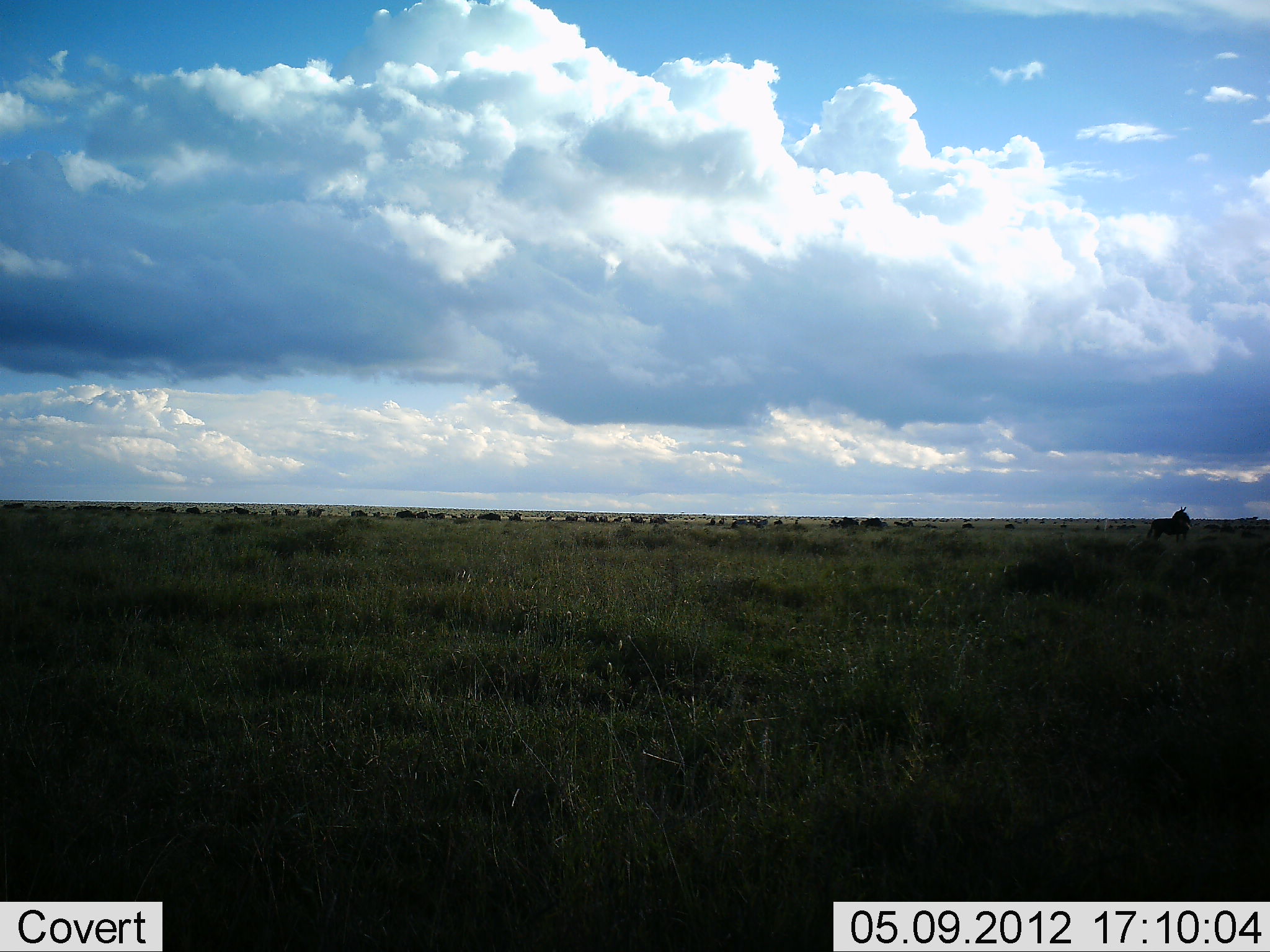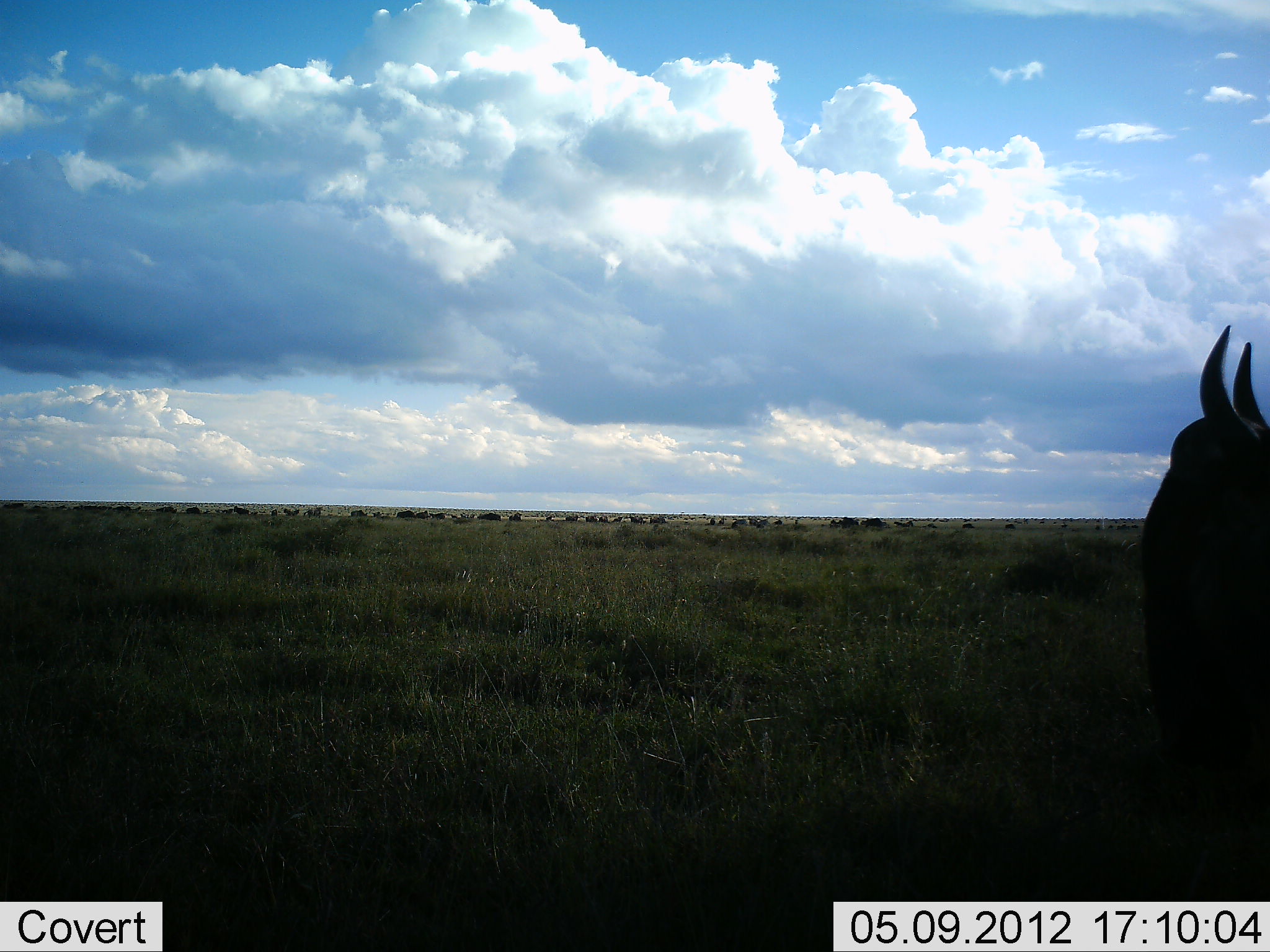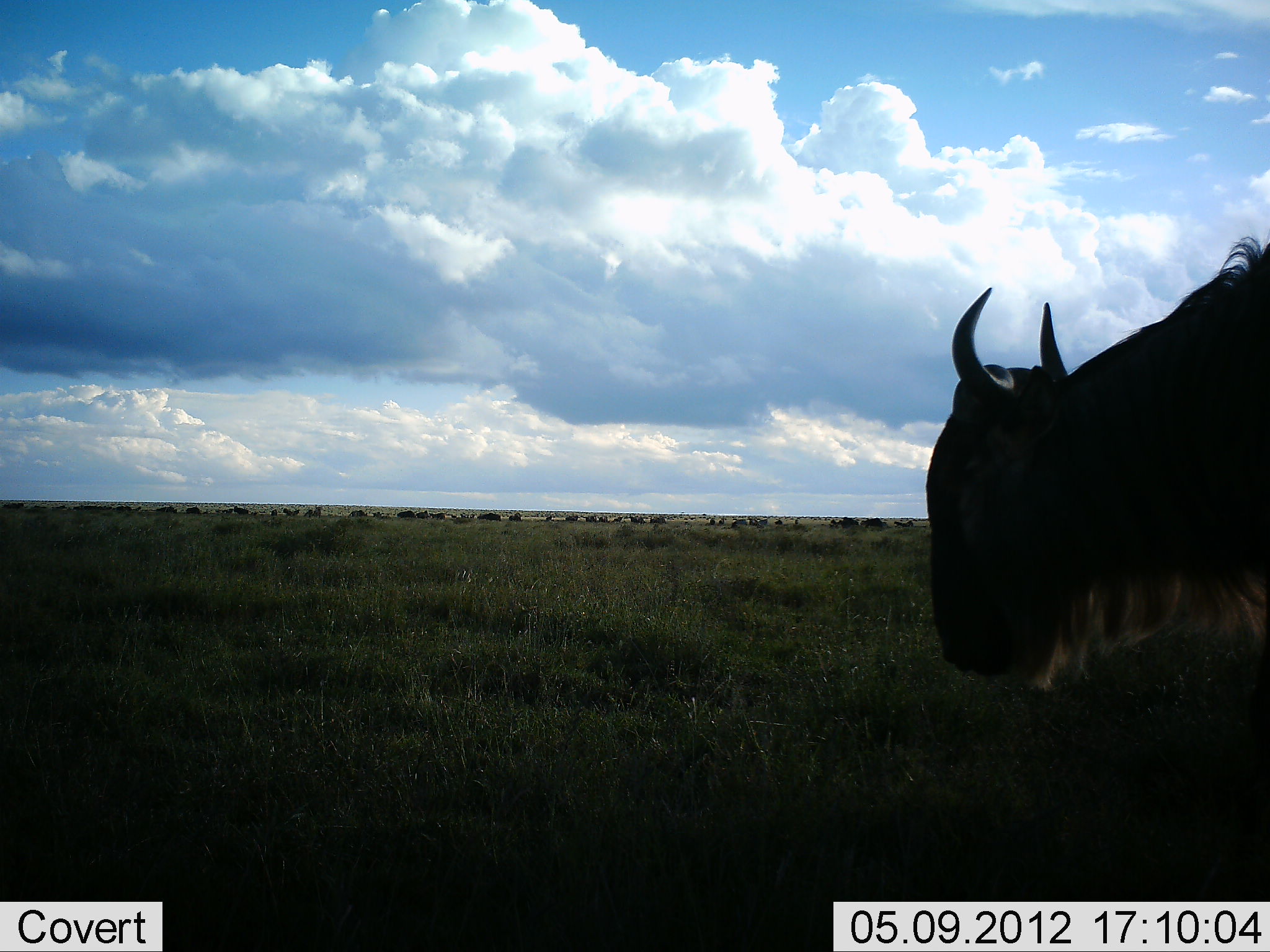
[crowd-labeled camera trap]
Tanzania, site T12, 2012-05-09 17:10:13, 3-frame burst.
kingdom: Animalia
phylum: Chordata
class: Mammalia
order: Artiodactyla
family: Bovidae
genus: Connochaetes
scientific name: Connochaetes taurinus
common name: blue wildebeest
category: wildebeest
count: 1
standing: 40%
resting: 10%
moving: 90%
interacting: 0%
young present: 0%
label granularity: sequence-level